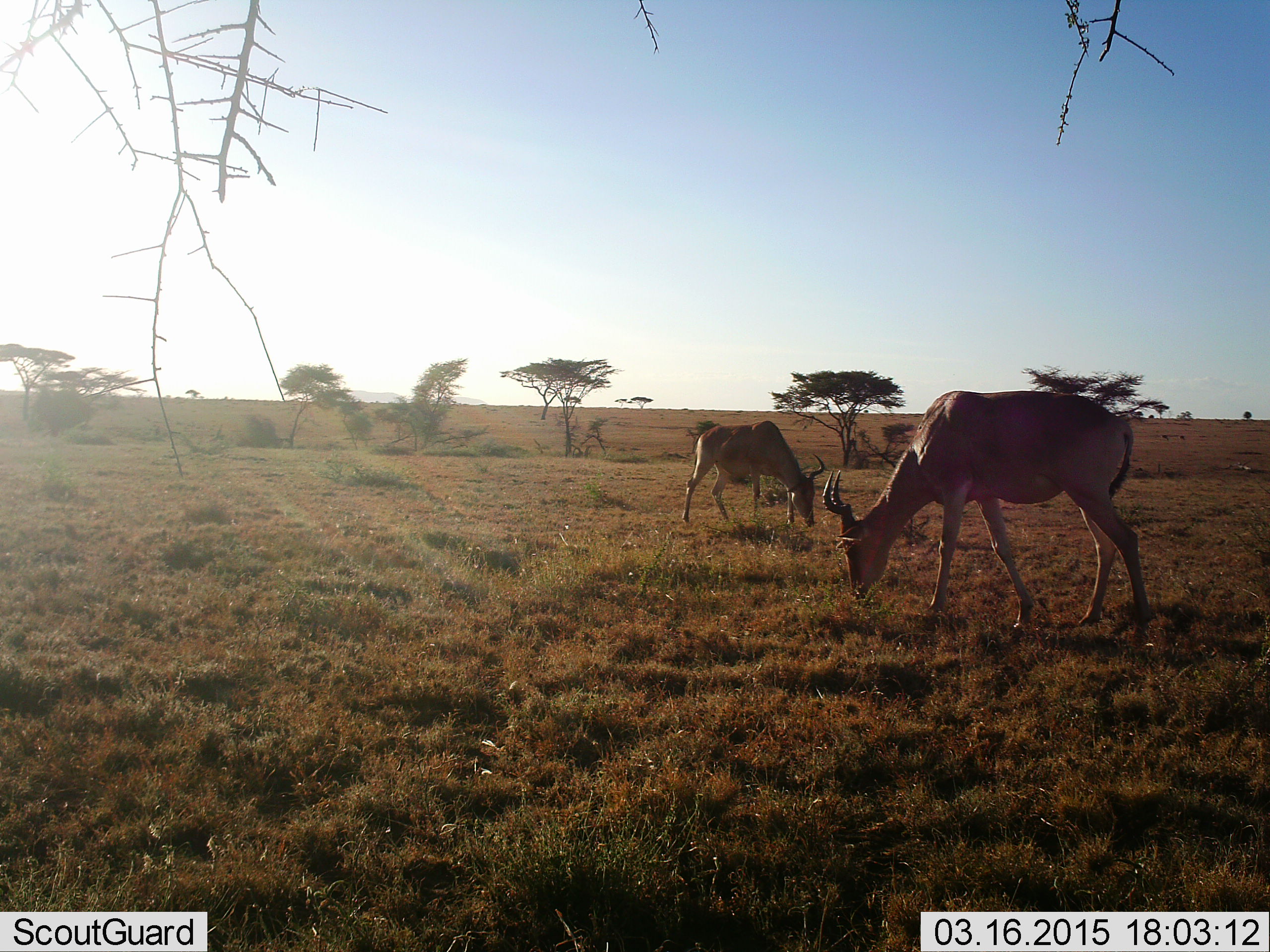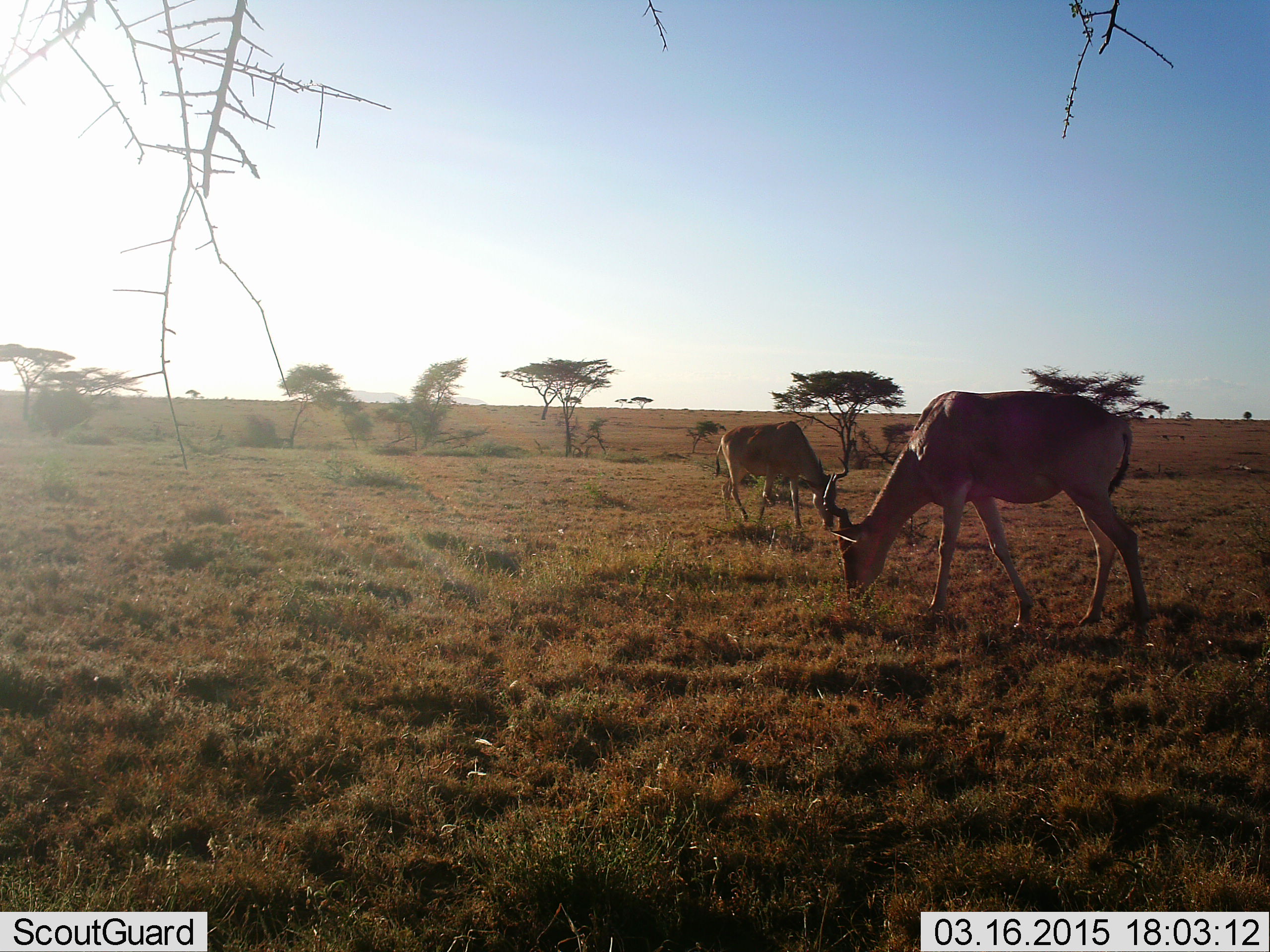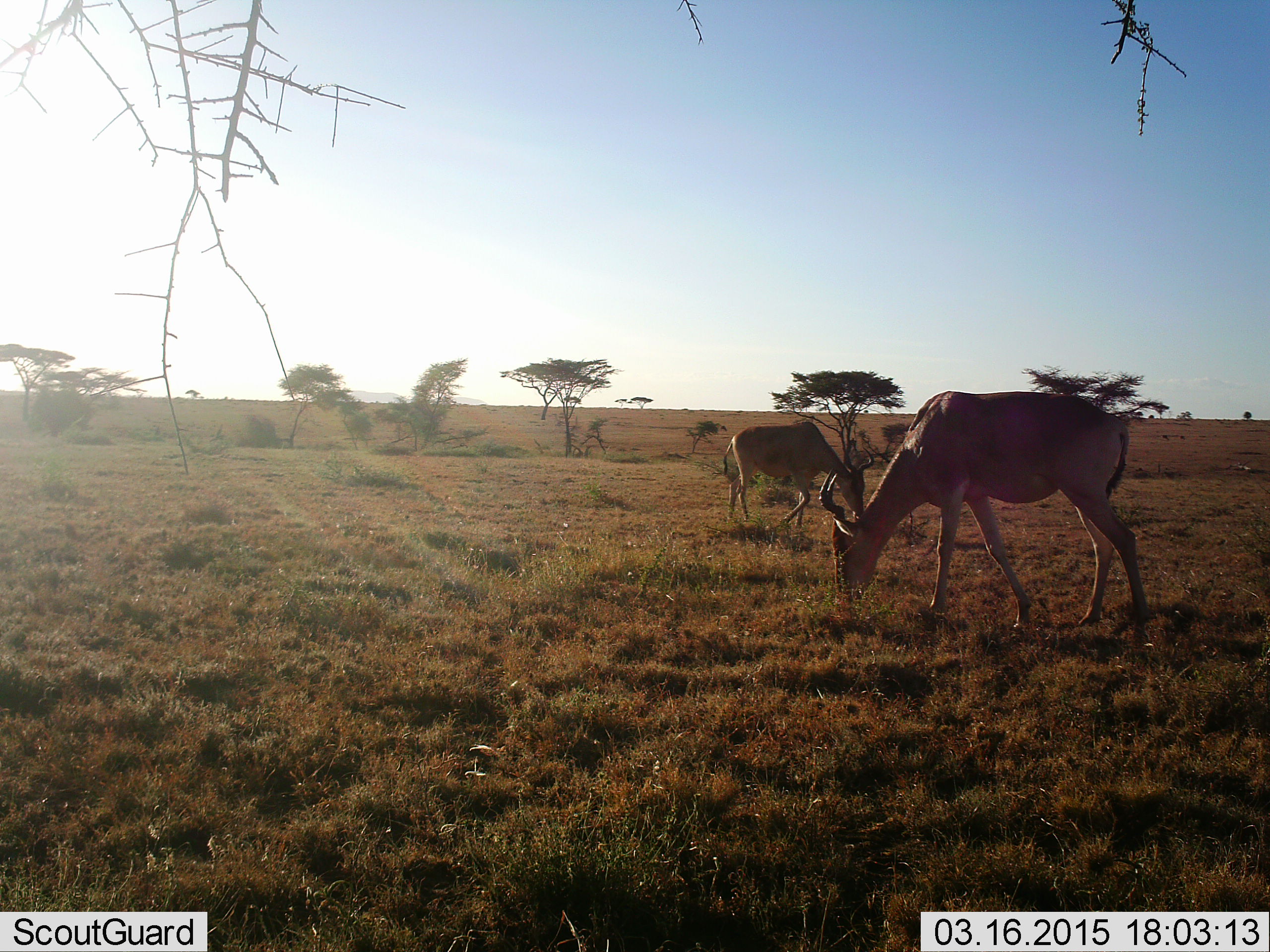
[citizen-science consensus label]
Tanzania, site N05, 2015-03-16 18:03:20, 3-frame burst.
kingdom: Animalia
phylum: Chordata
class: Mammalia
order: Artiodactyla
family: Bovidae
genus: Alcelaphus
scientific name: Alcelaphus buselaphus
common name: hartebeest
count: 2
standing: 10%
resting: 0%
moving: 10%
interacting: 0%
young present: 0%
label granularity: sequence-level